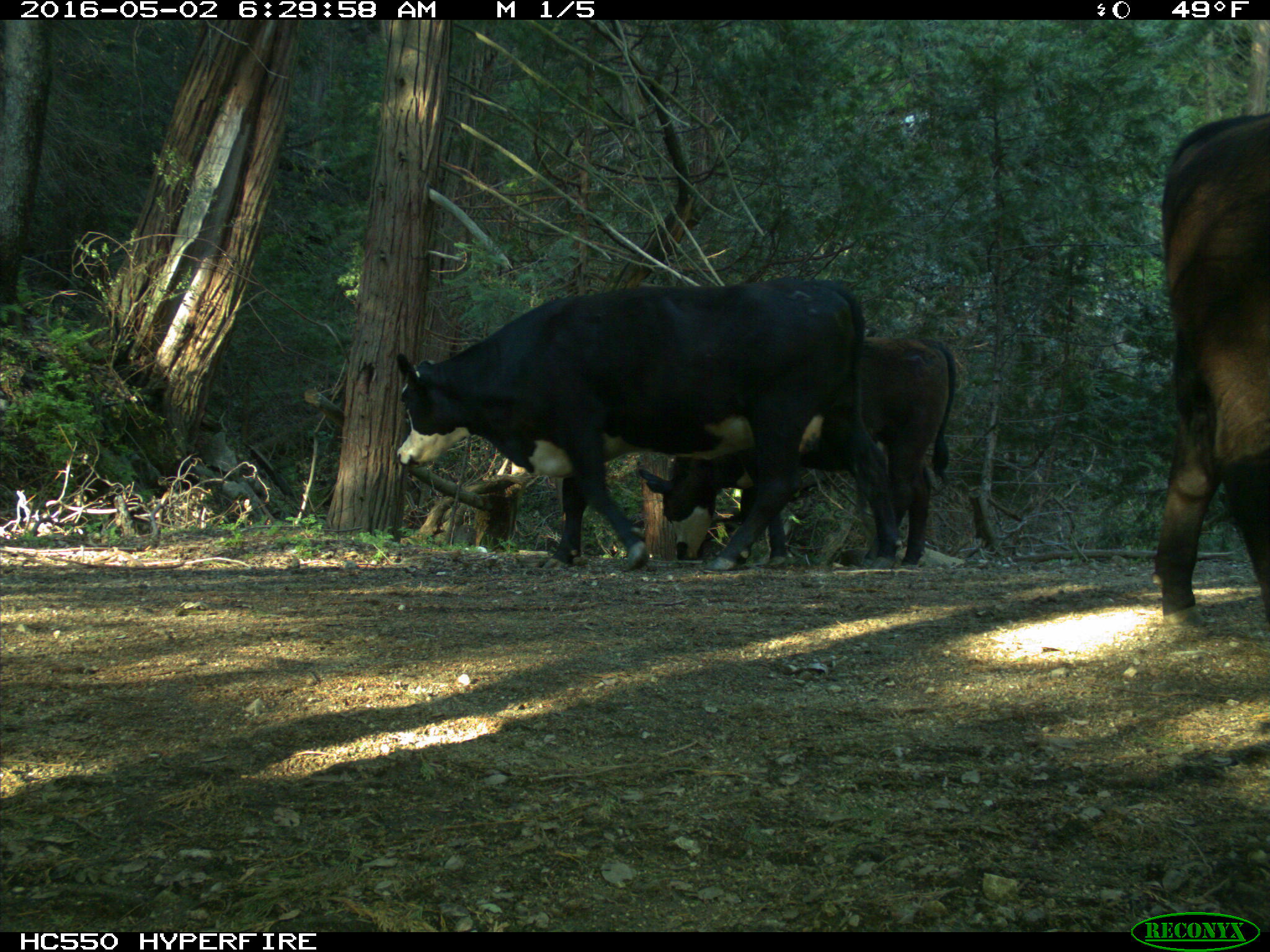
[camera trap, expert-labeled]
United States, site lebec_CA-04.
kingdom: Animalia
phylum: Chordata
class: Mammalia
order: Artiodactyla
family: Bovidae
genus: Bos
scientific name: Bos taurus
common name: domestic cow